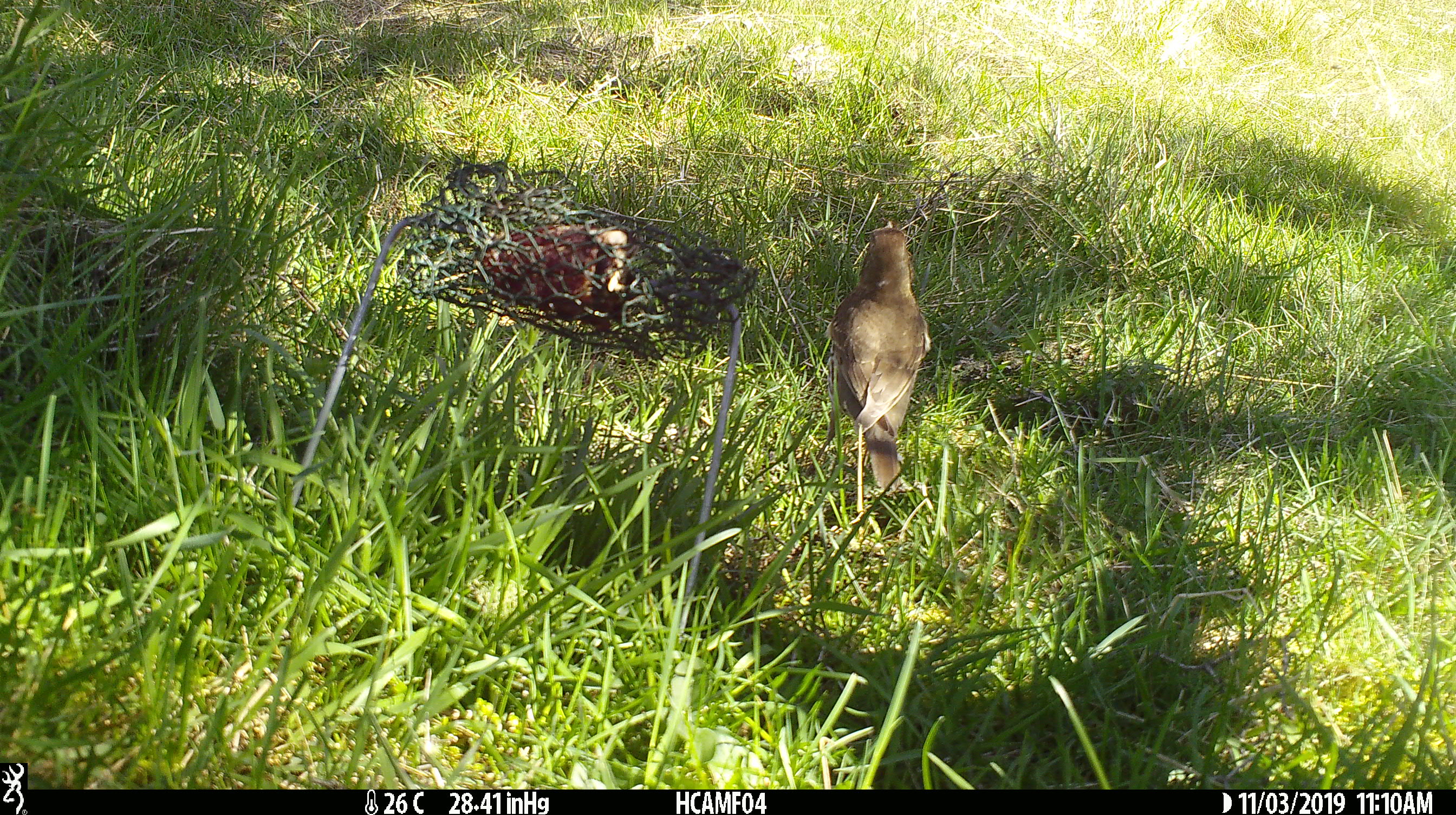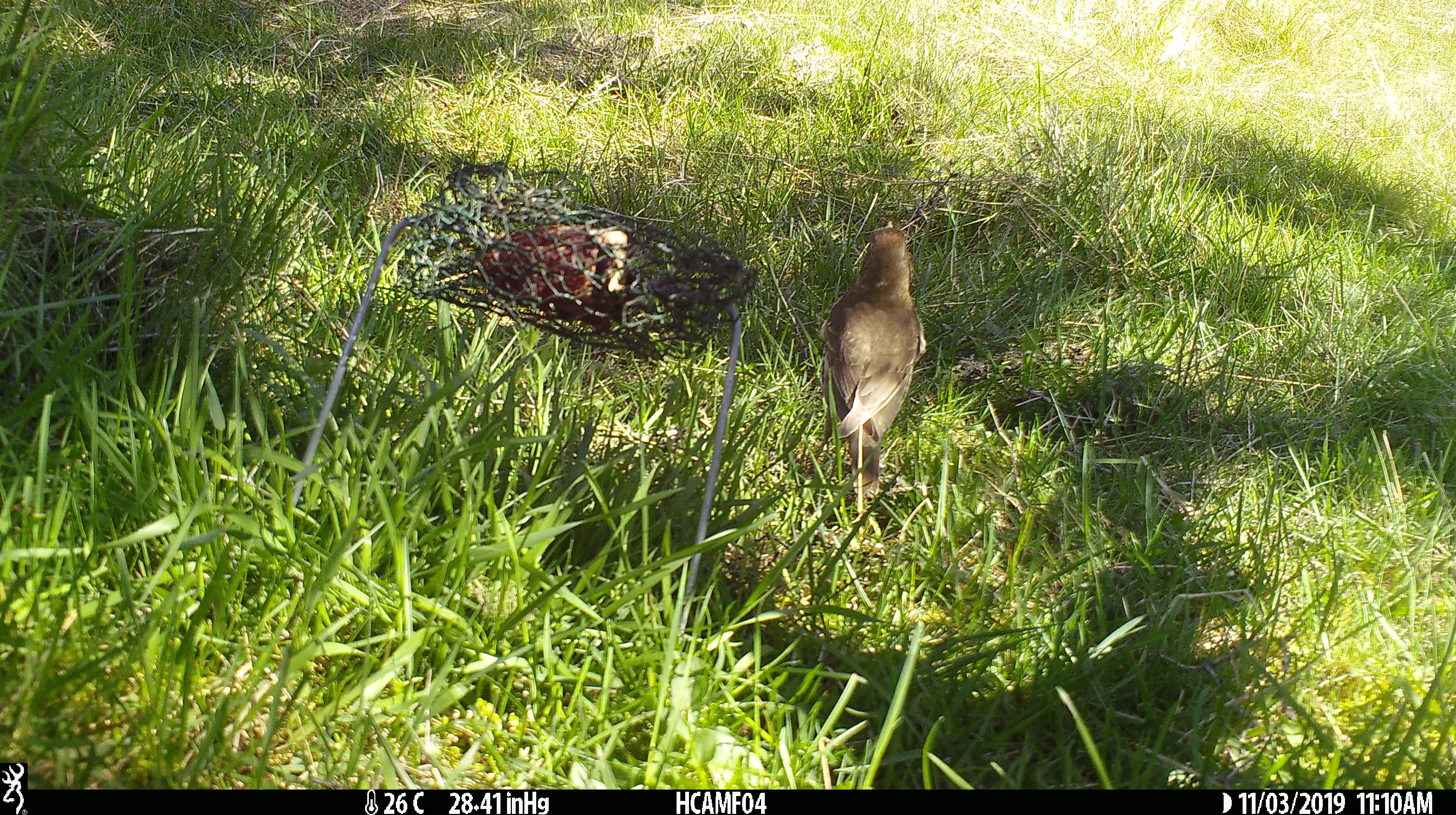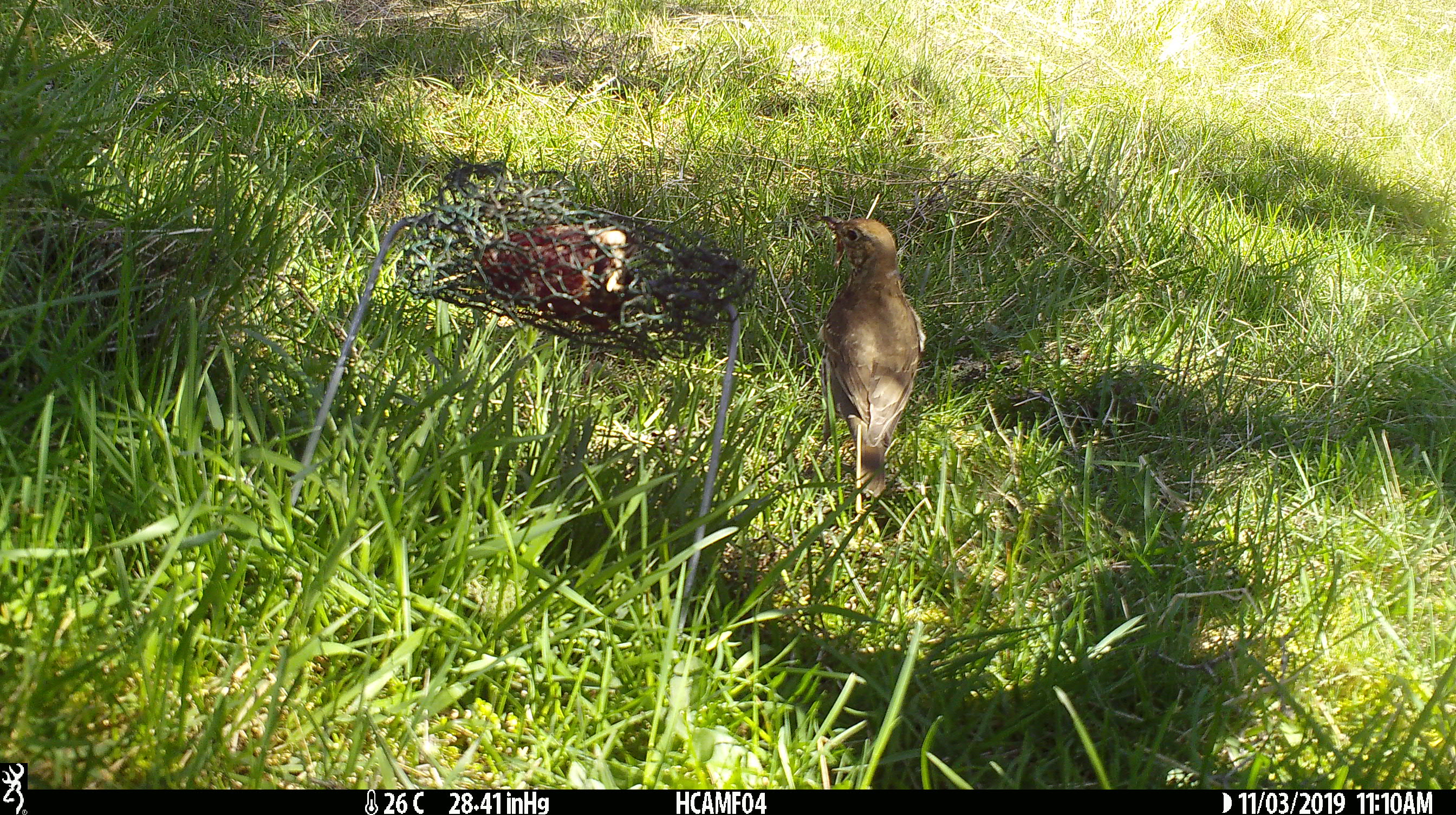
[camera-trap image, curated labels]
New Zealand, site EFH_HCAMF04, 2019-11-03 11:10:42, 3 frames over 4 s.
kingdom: Animalia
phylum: Chordata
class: Aves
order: Passeriformes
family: Turdidae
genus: Turdus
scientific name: Turdus philomelos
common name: song thrush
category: thrush